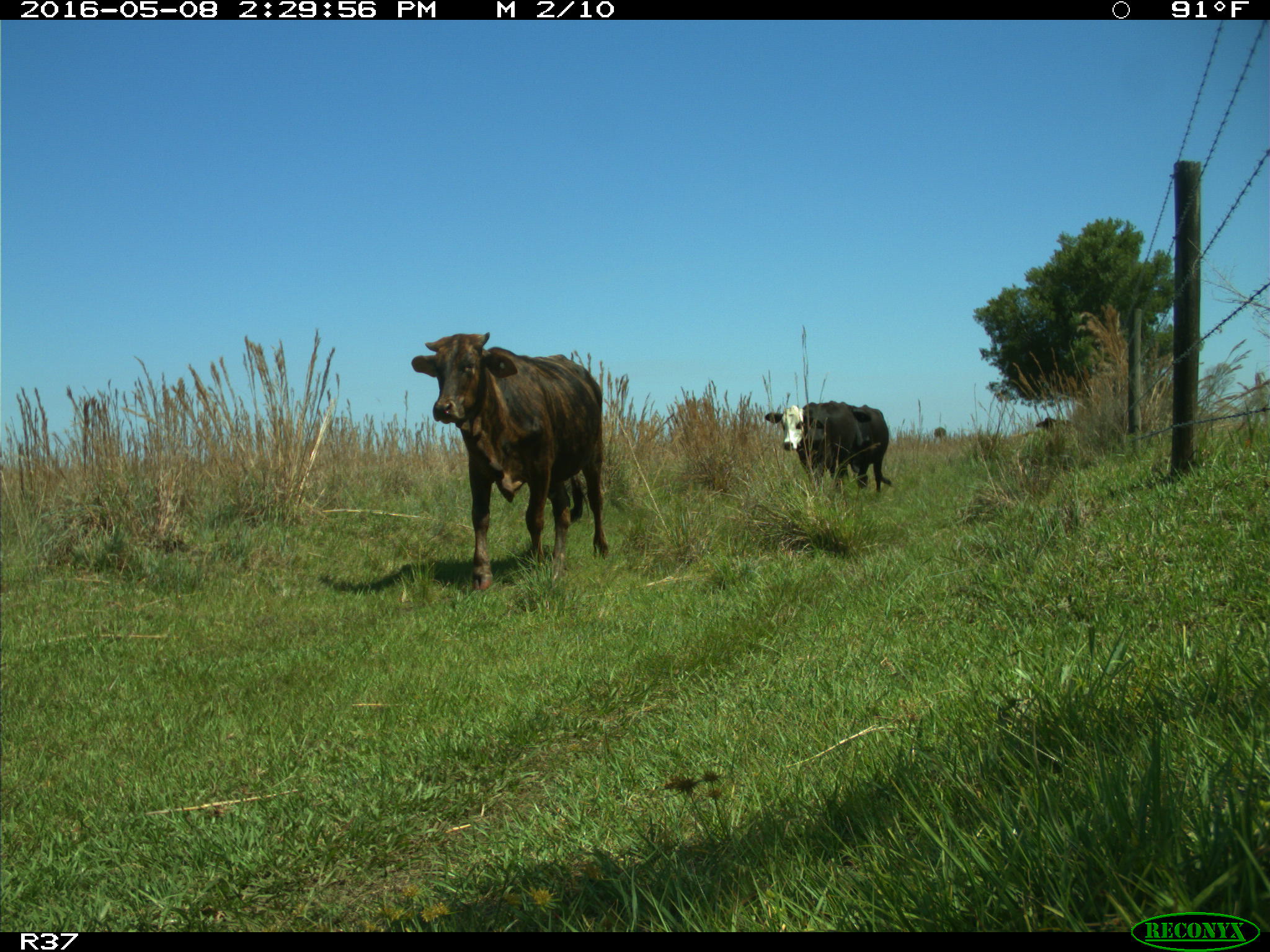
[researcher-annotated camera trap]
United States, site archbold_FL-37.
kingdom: Animalia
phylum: Chordata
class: Mammalia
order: Artiodactyla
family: Bovidae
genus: Bos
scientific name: Bos taurus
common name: domestic cow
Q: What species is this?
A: Bos taurus (domestic cow).